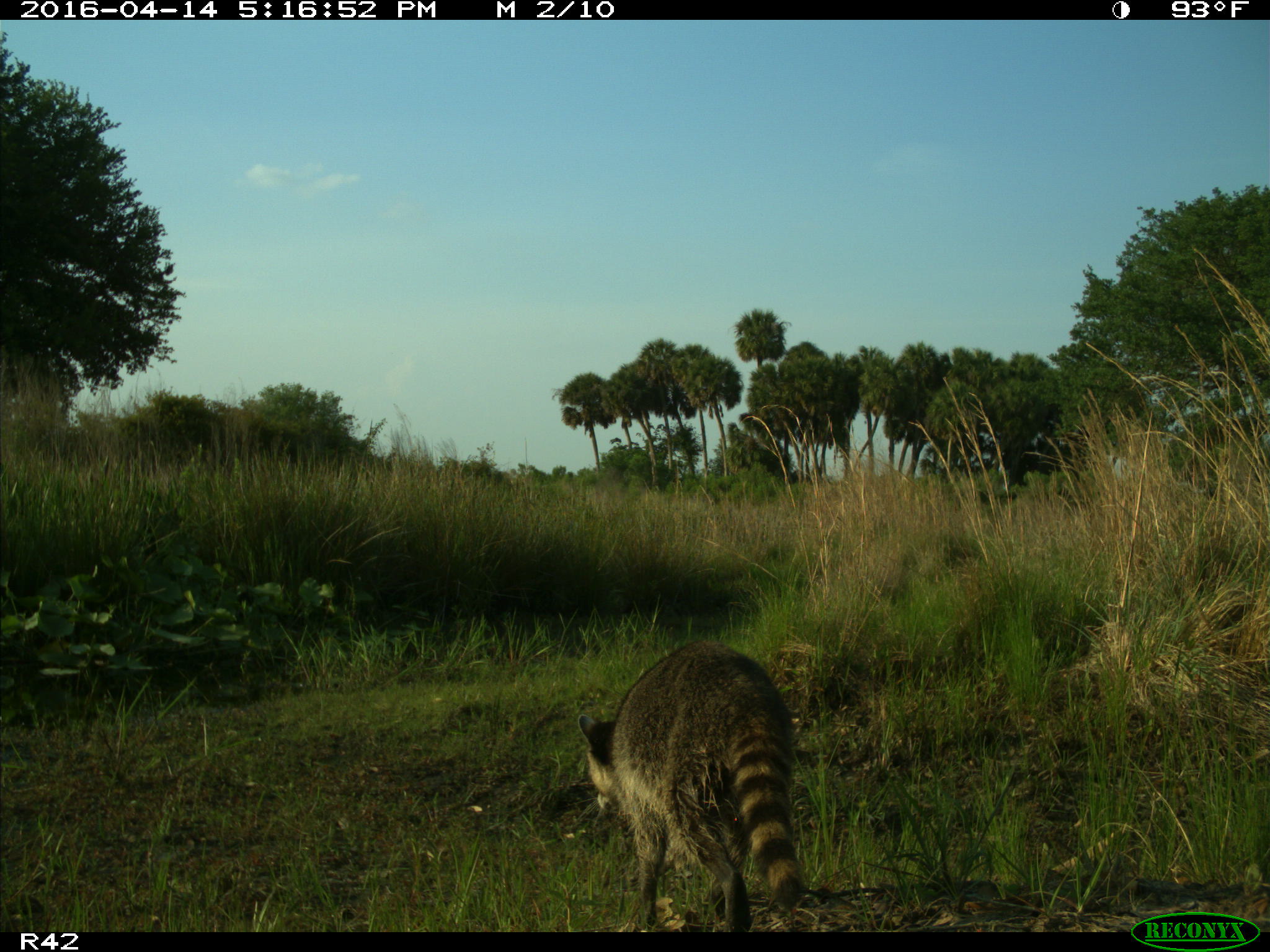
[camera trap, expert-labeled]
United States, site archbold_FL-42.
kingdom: Animalia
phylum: Chordata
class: Mammalia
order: Carnivora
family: Procyonidae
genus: Procyon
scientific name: Procyon lotor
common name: common raccoon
Procyon lotor (common raccoon).